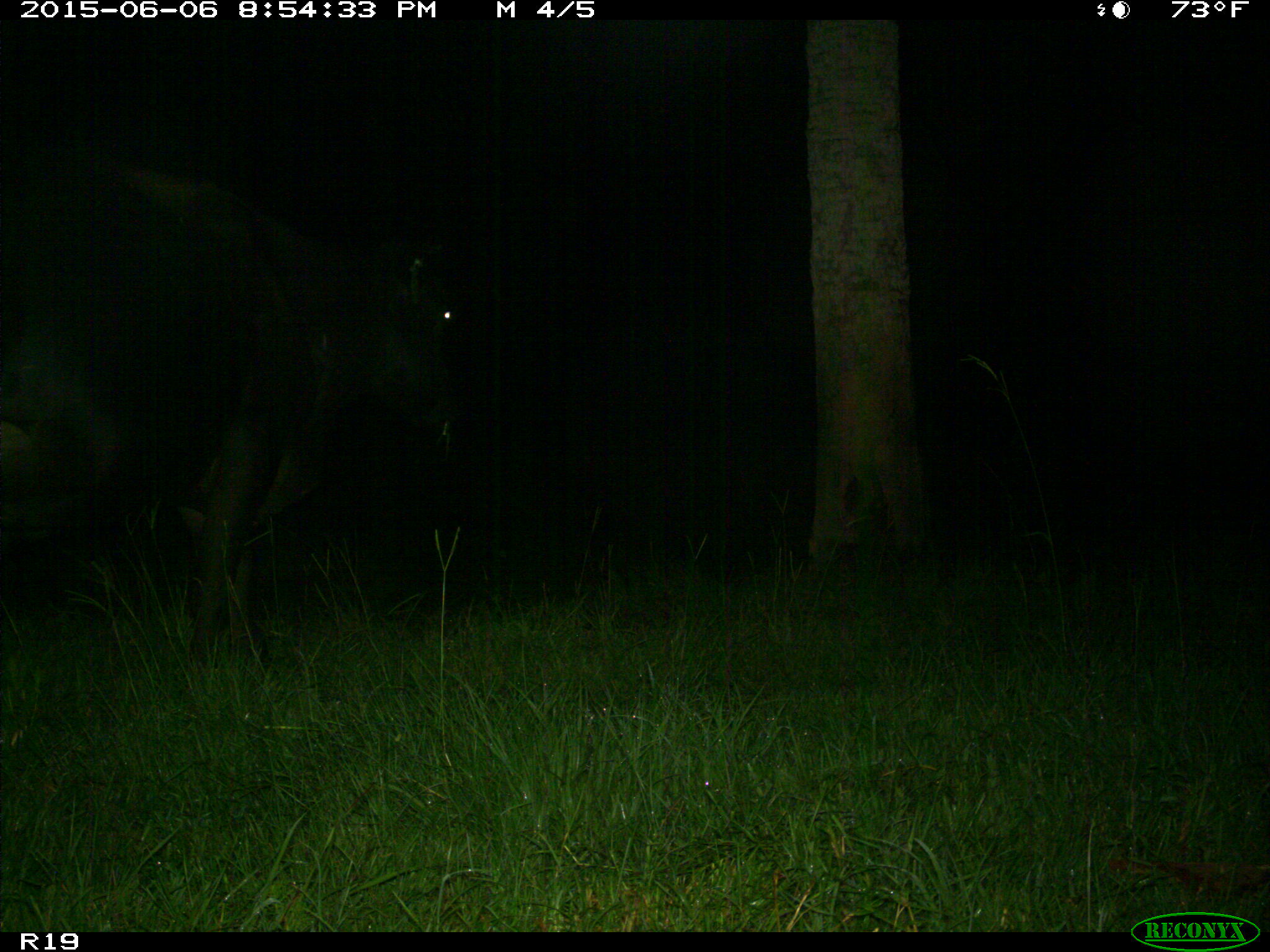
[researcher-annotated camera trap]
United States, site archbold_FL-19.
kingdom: Animalia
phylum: Chordata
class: Mammalia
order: Artiodactyla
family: Bovidae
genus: Bos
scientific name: Bos taurus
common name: domestic cow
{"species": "Bos taurus (domestic cow)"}